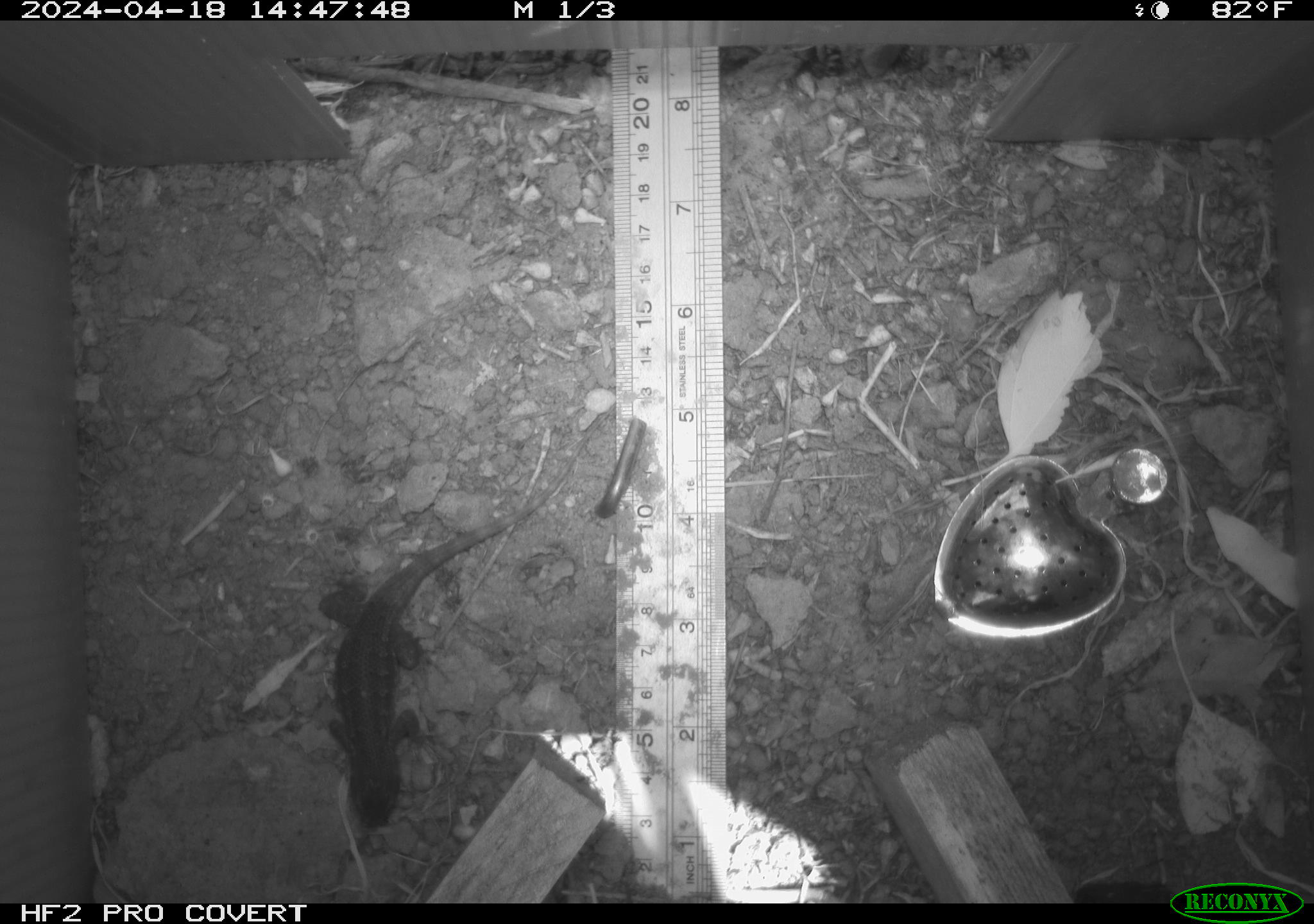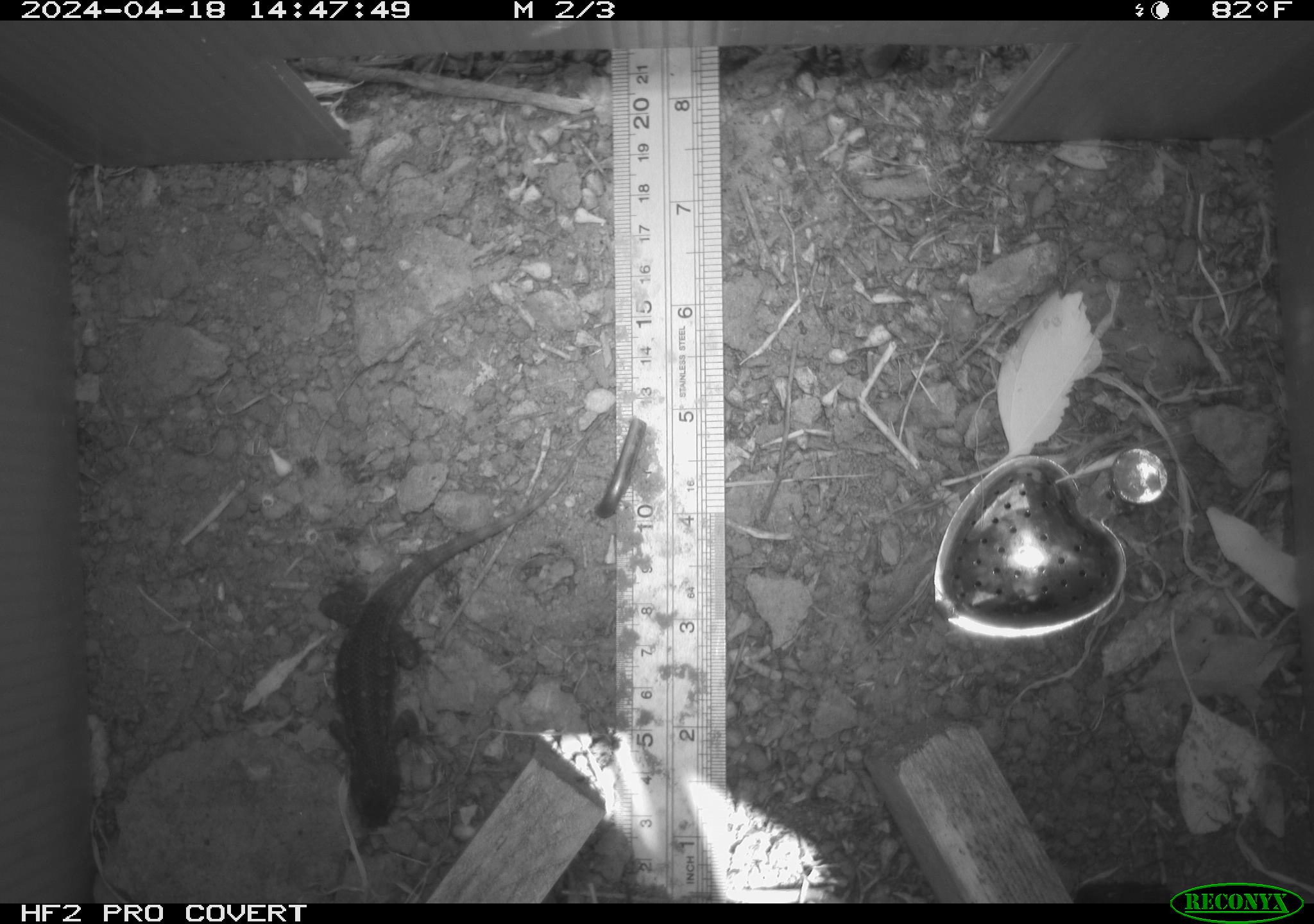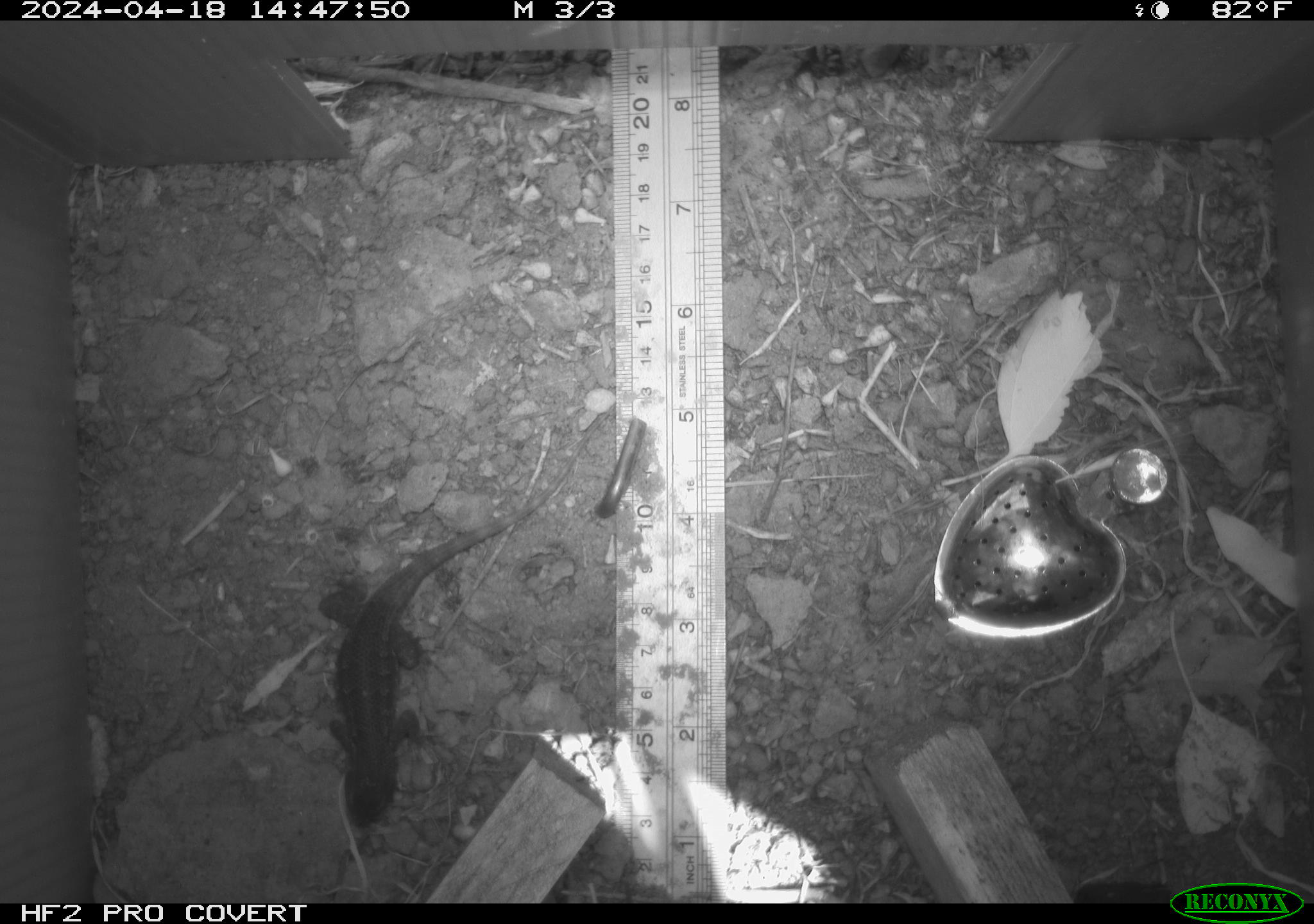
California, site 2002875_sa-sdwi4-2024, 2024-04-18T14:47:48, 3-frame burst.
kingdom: Animalia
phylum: Chordata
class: Reptilia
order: Squamata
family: Phrynosomatidae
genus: Sceloporus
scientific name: Sceloporus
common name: spiny lizards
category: sceloporus species